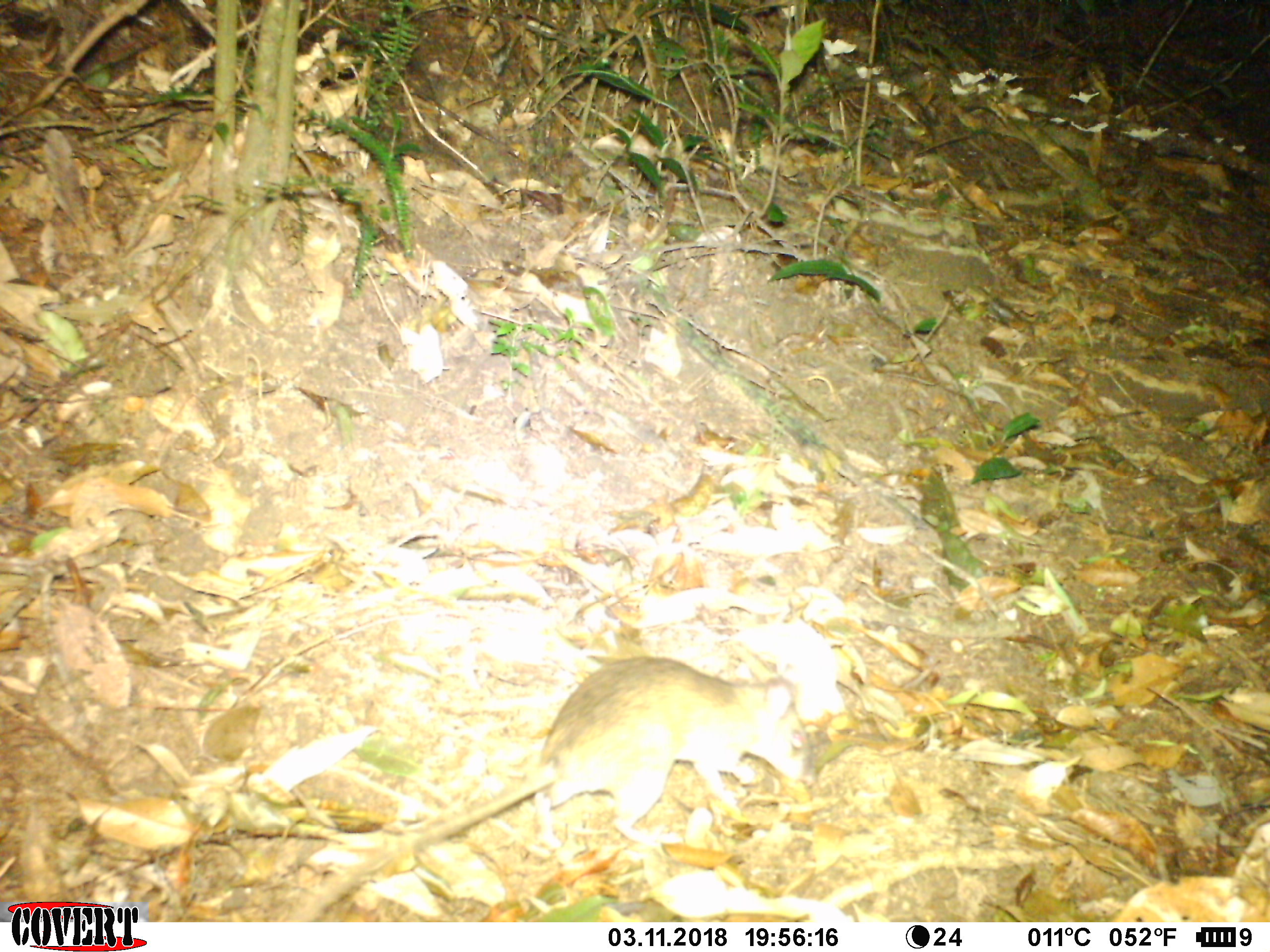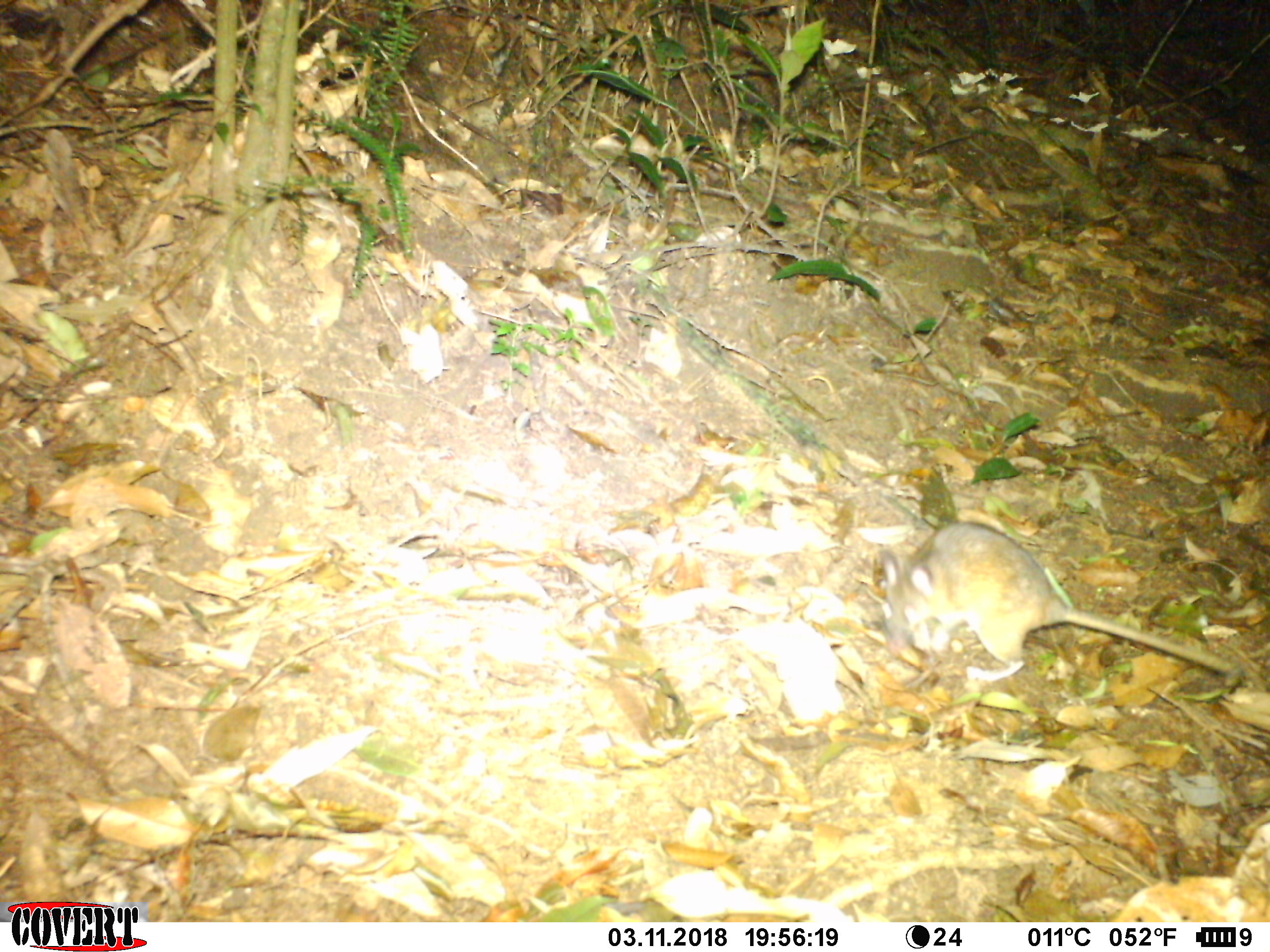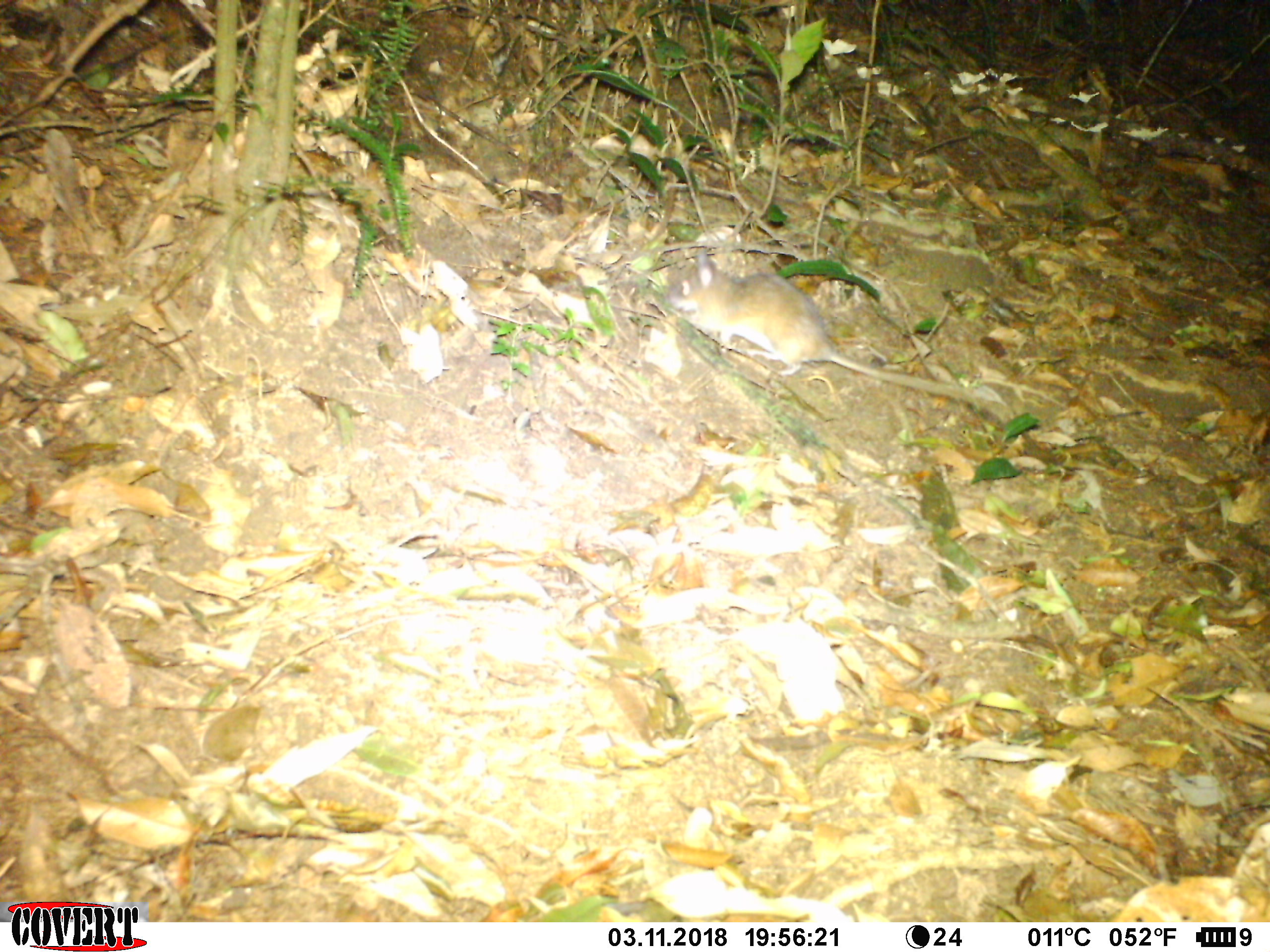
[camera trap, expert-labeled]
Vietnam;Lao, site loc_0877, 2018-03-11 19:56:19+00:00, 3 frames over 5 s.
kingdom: Animalia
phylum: Chordata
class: Mammalia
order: Rodentia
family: Muridae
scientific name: Muridae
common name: old-world mice and rats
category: unidentified murid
Unidentified murid (old-world mice and rats) (Muridae). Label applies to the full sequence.